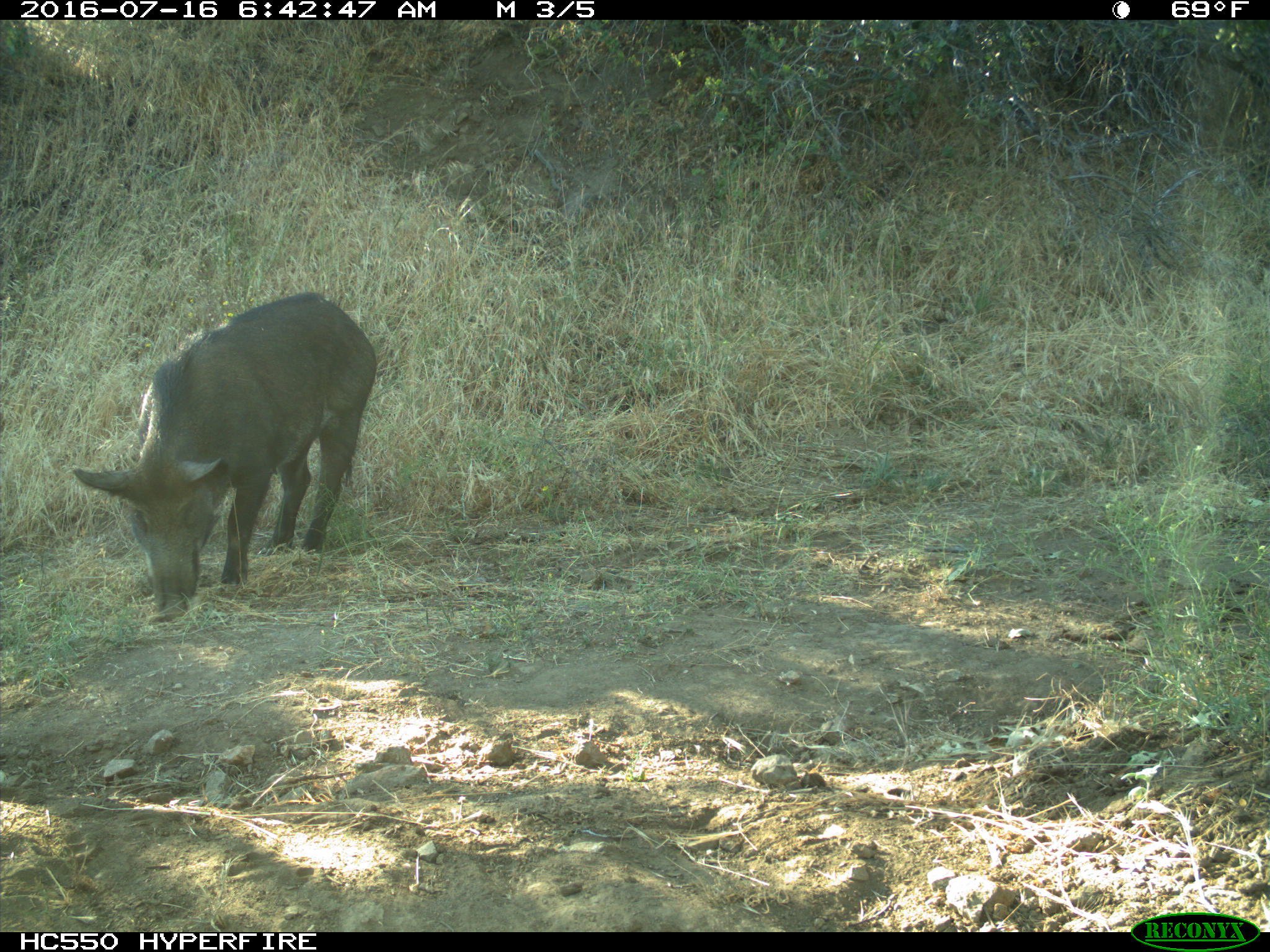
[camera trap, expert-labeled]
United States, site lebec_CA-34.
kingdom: Animalia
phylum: Chordata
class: Mammalia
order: Artiodactyla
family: Suidae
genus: Sus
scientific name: Sus scrofa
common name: wild boar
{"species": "Sus scrofa (wild boar)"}